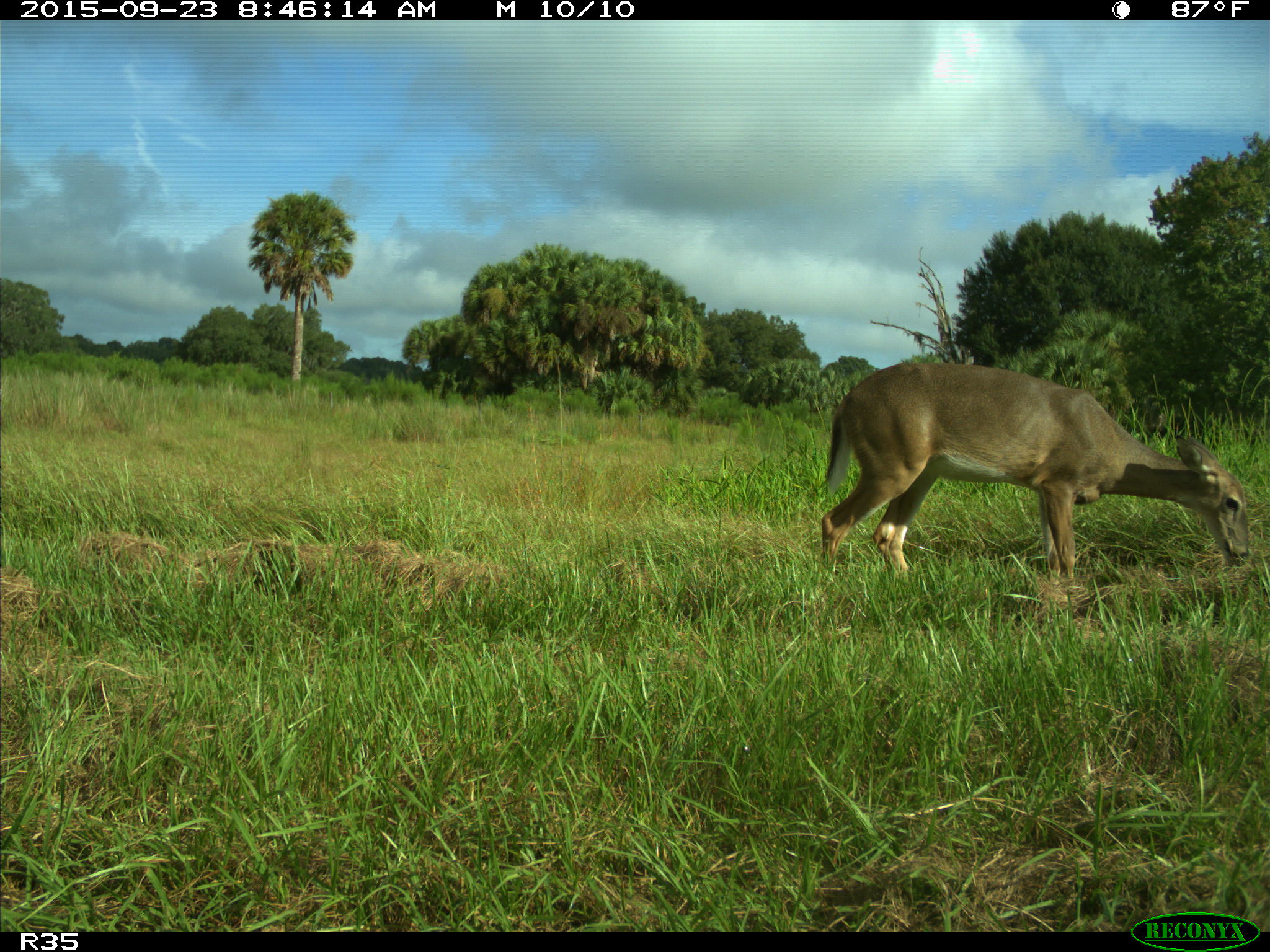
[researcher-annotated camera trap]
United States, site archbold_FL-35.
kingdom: Animalia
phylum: Chordata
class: Mammalia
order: Artiodactyla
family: Cervidae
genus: Odocoileus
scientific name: Odocoileus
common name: deer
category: unidentified deer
Unidentified deer (deer) (Odocoileus).